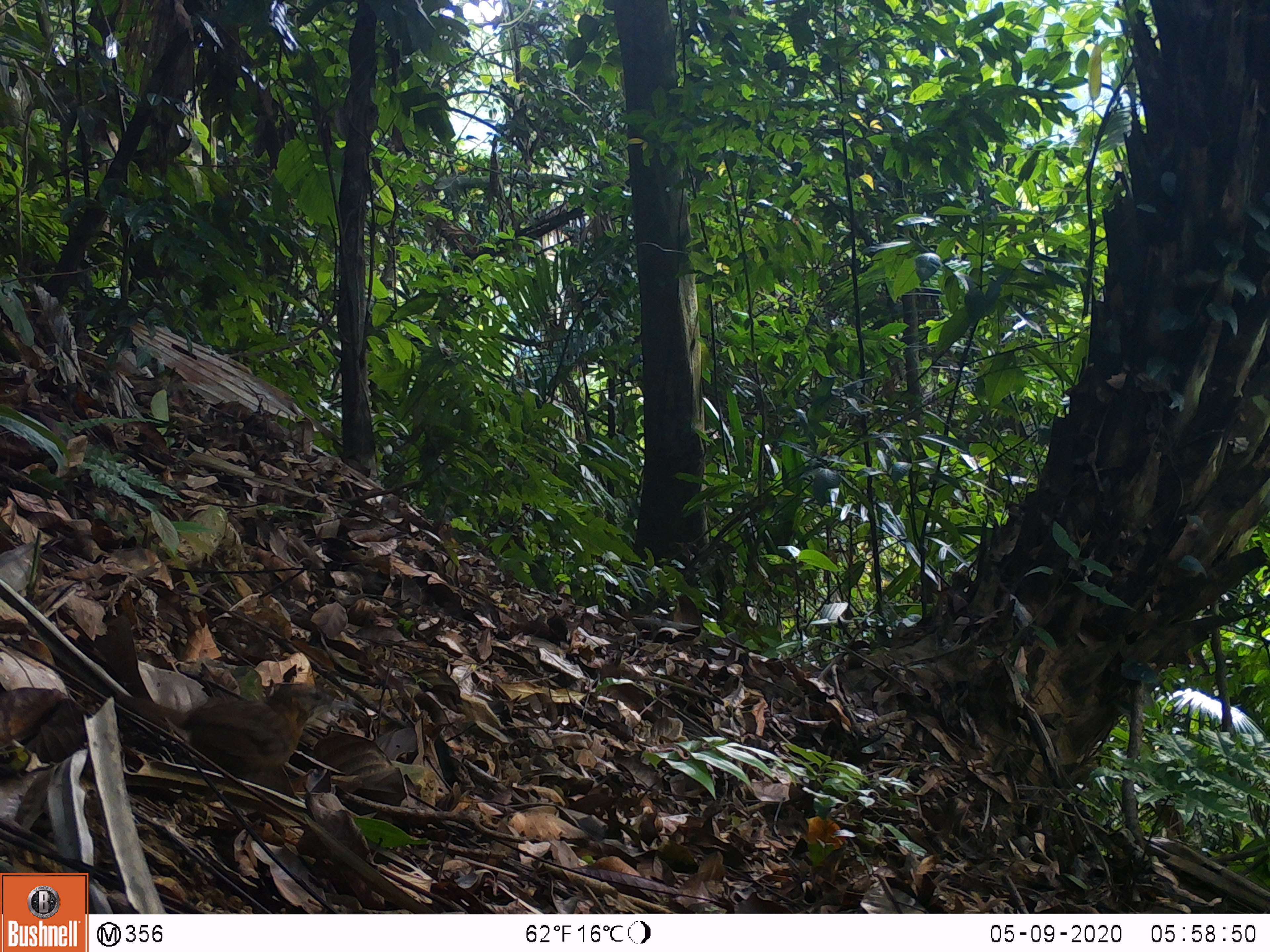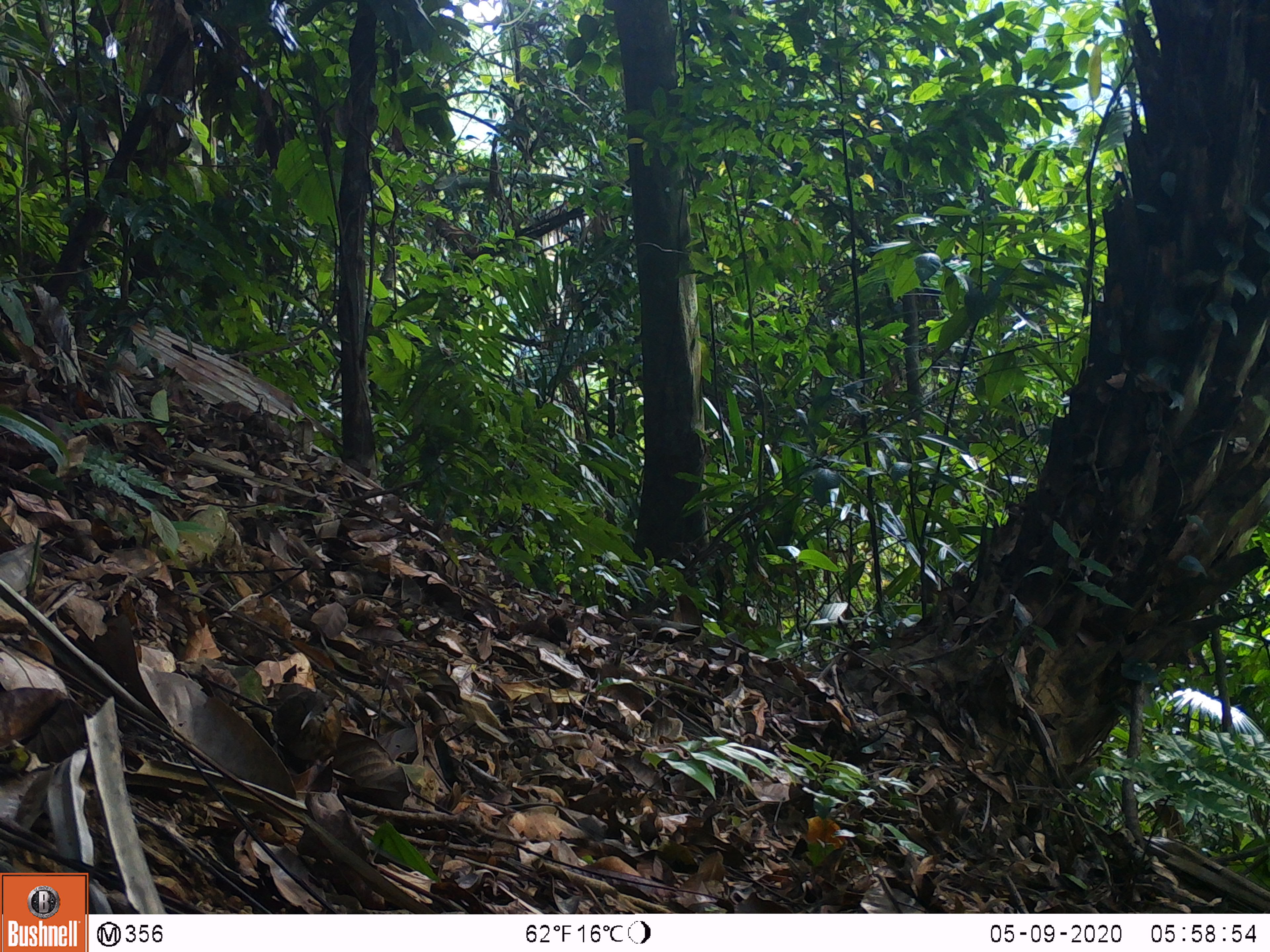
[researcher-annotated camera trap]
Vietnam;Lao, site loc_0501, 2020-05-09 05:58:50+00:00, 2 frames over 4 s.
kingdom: Animalia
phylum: Chordata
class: Aves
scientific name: Aves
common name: bird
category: unidentified bird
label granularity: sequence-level